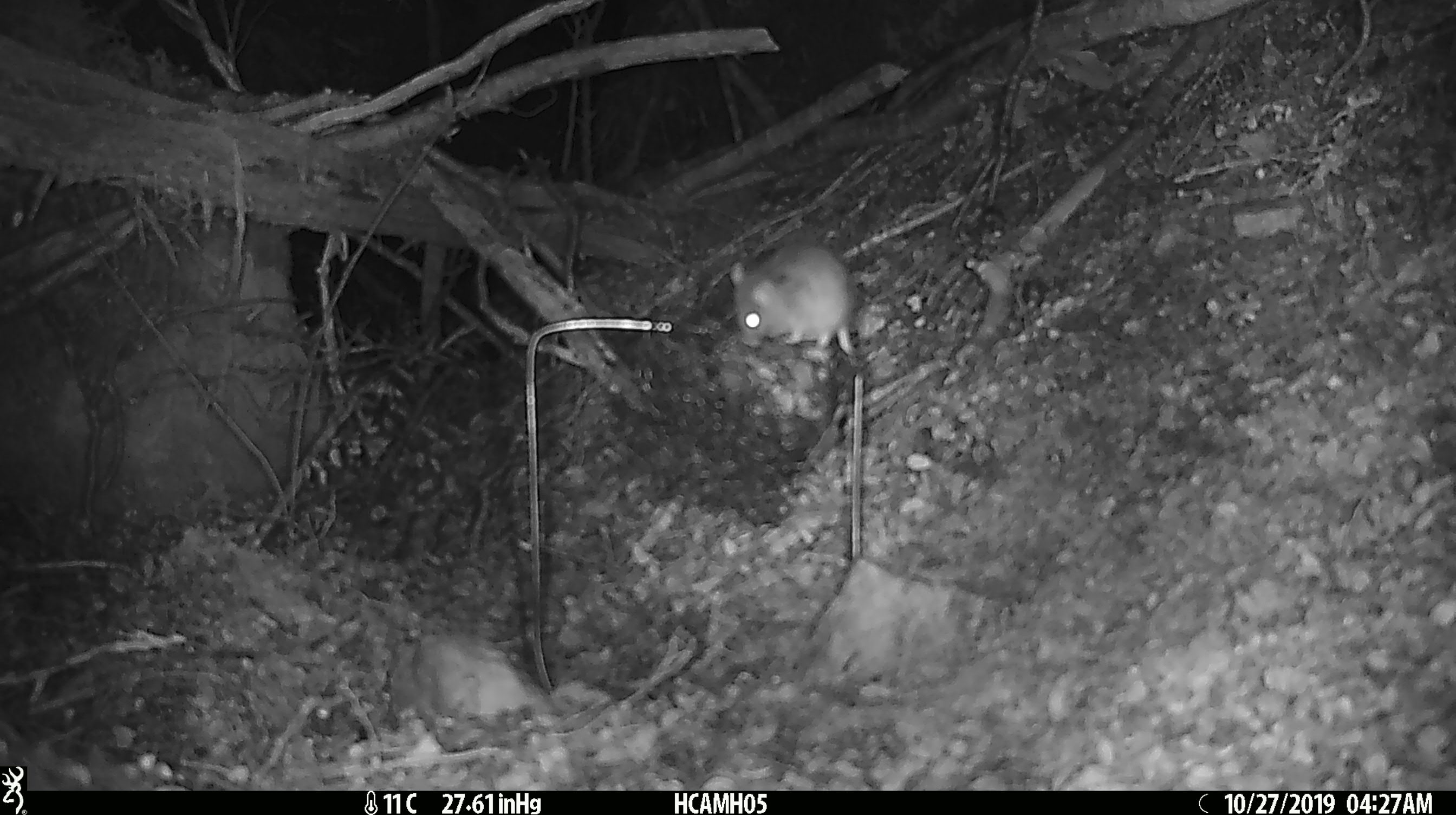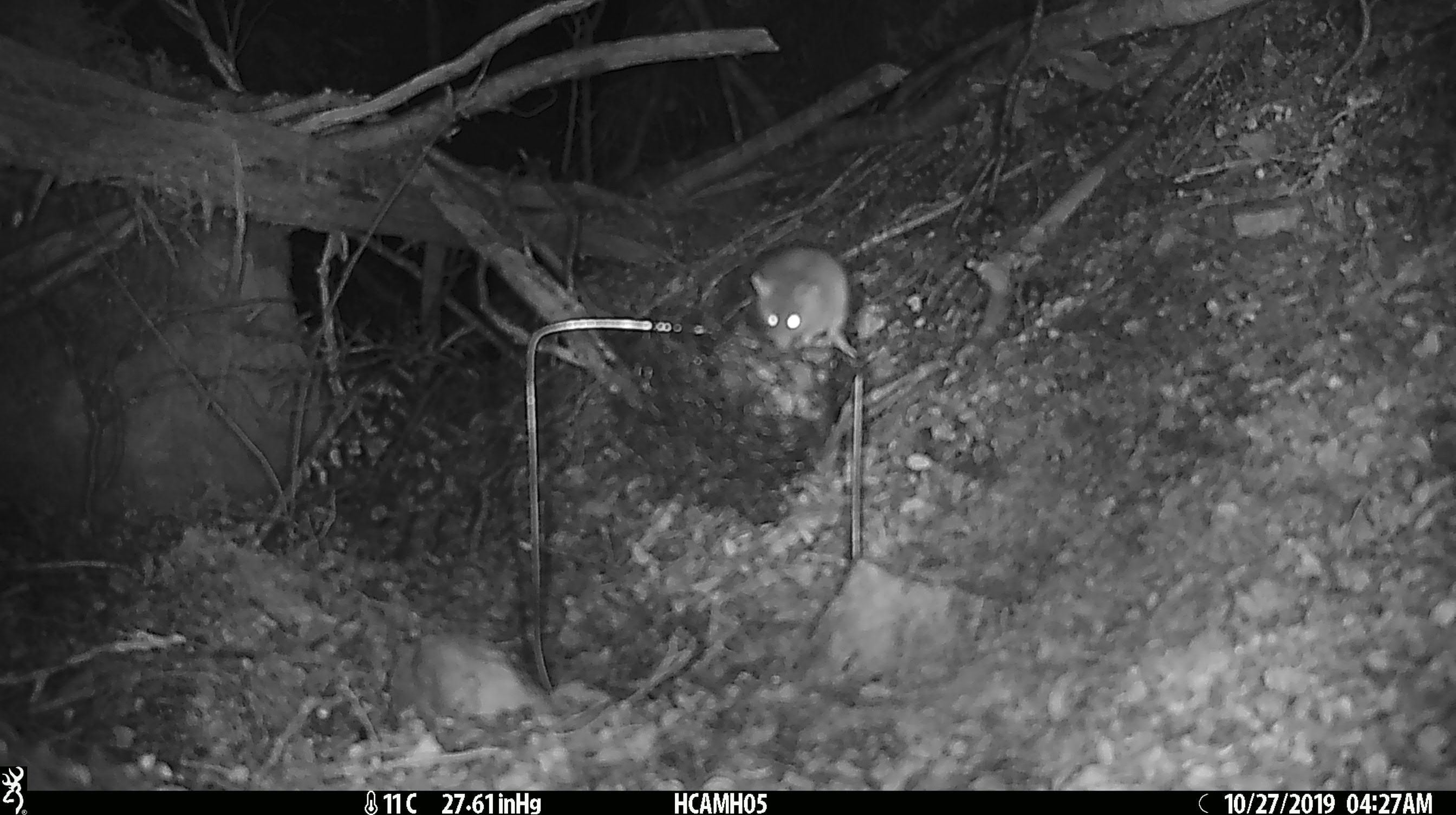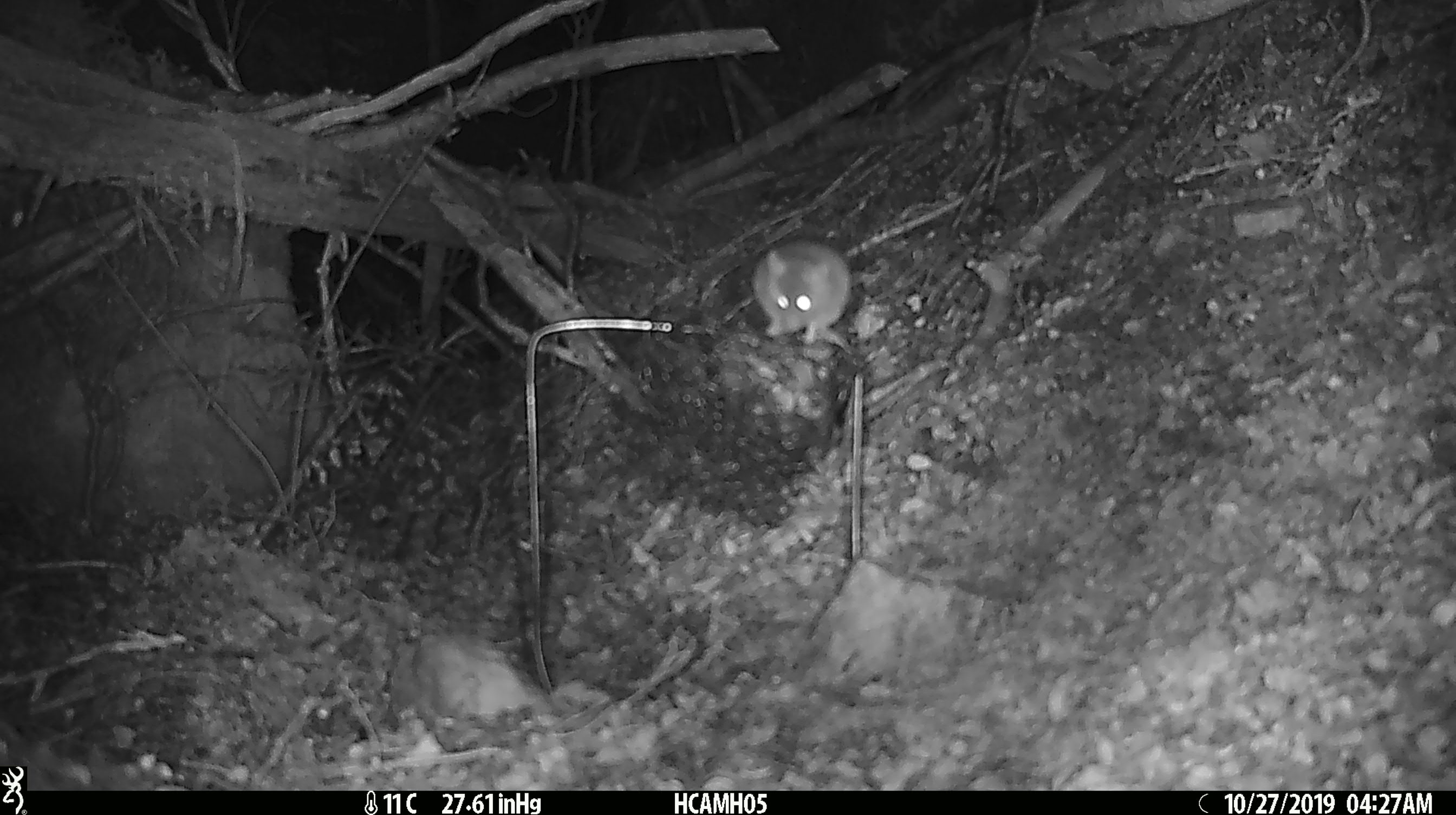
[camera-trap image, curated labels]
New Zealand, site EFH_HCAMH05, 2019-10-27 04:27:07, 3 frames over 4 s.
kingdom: Animalia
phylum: Chordata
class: Mammalia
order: Rodentia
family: Muridae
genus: Mus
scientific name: Mus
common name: mouse